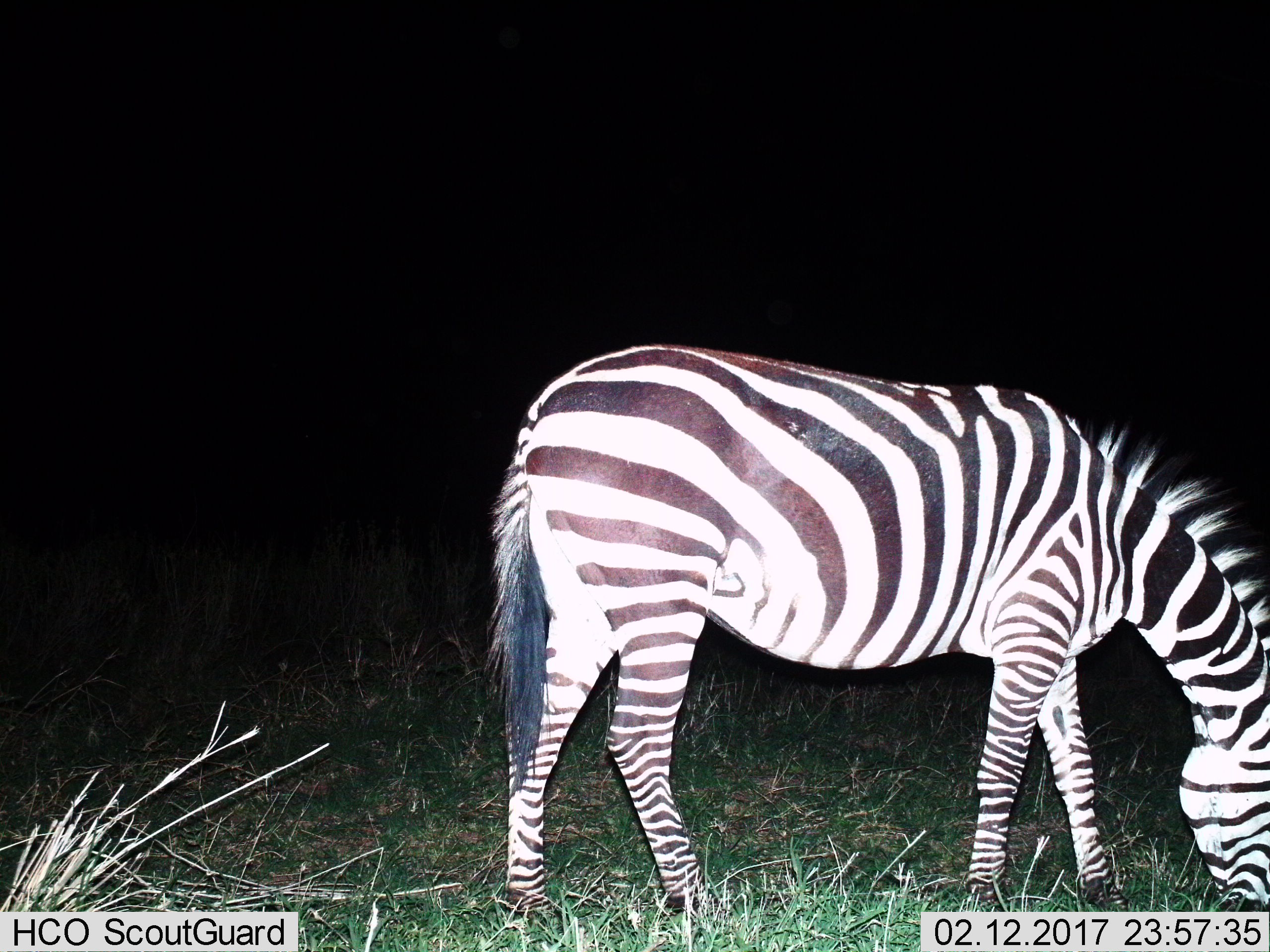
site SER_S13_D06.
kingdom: Animalia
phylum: Chordata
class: Mammalia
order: Perissodactyla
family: Equidae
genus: Equus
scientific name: Equus quagga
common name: plains zebra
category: zebraplains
Zebraplains (plains zebra) (Equus quagga), count 1. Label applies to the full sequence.